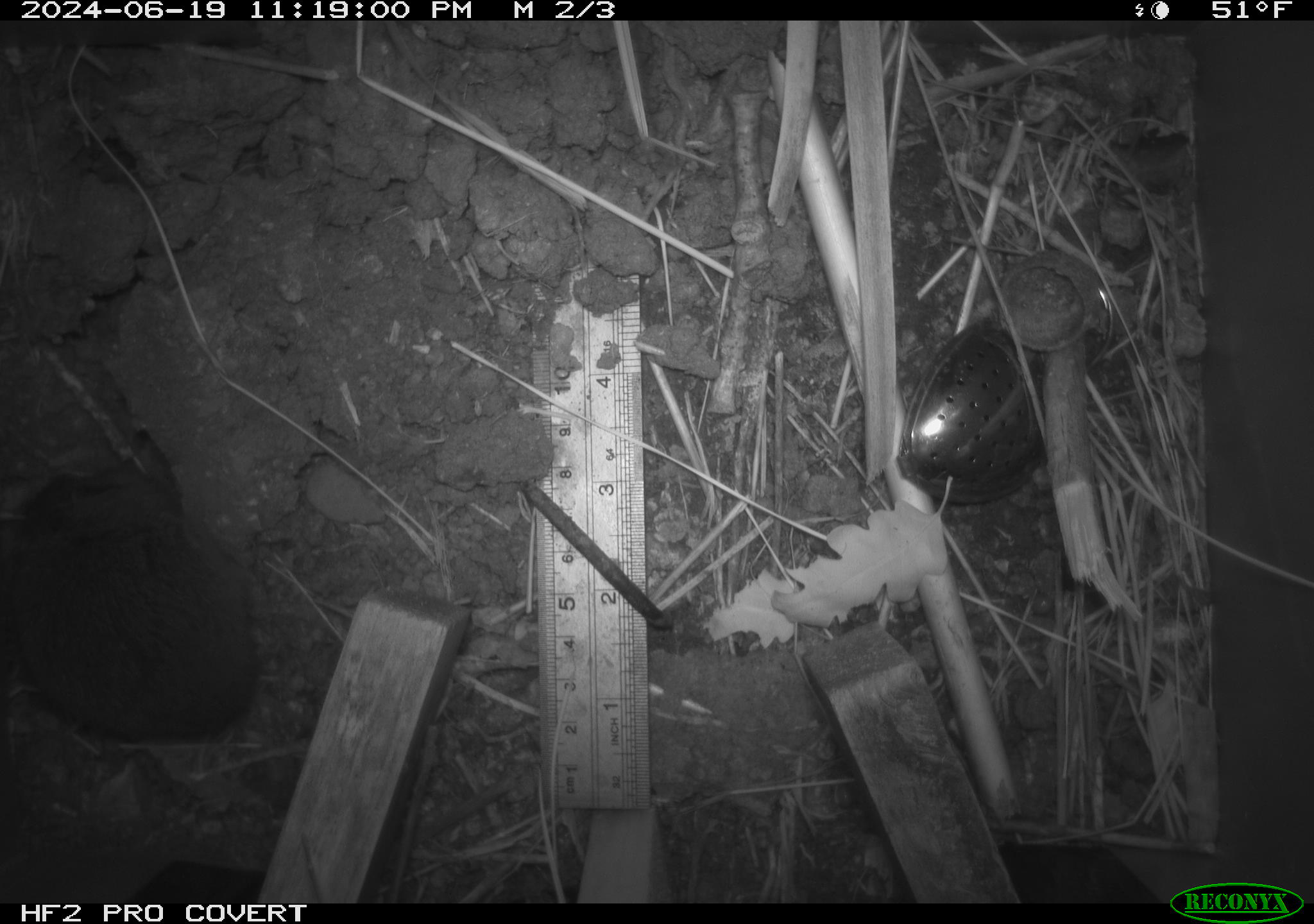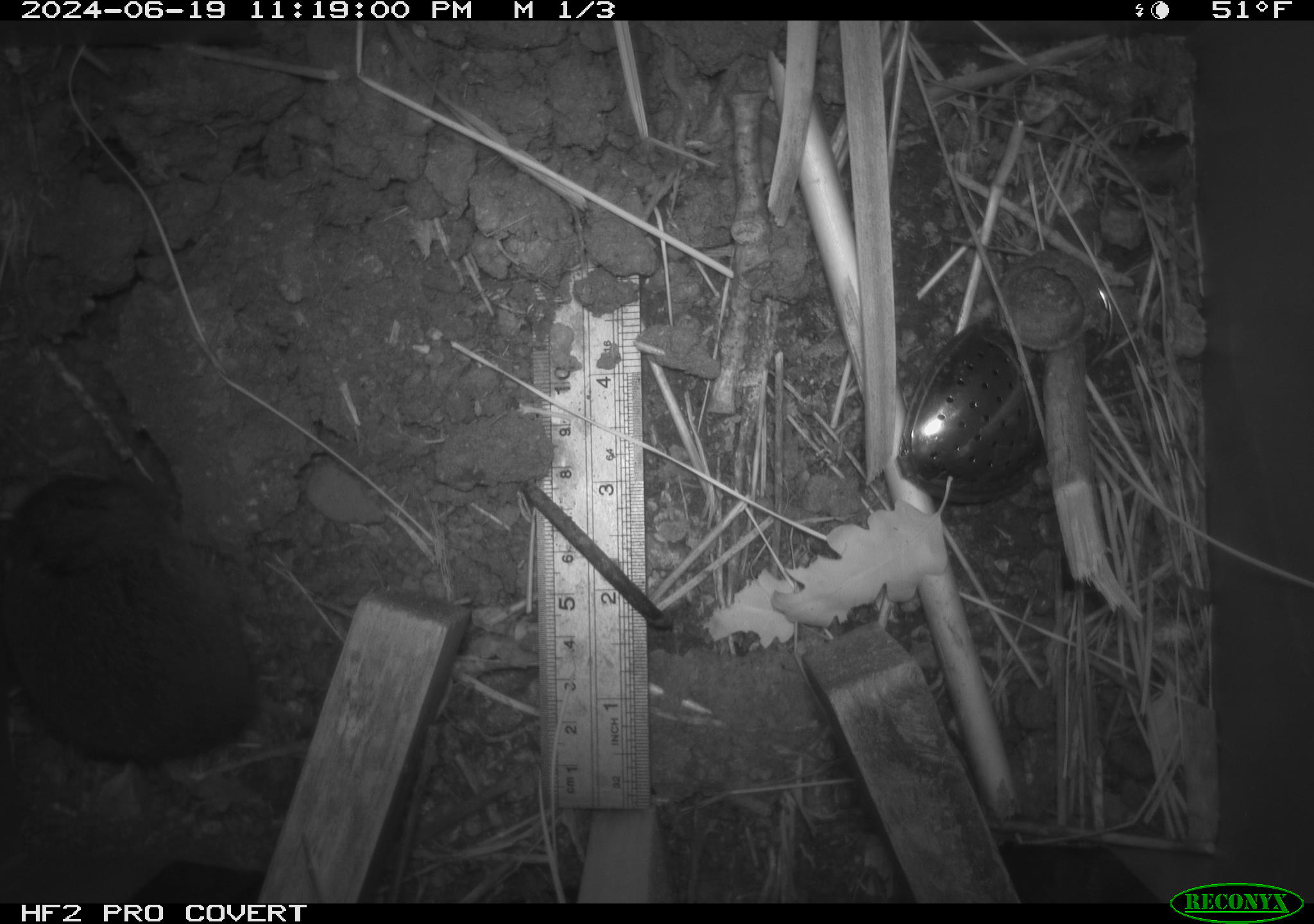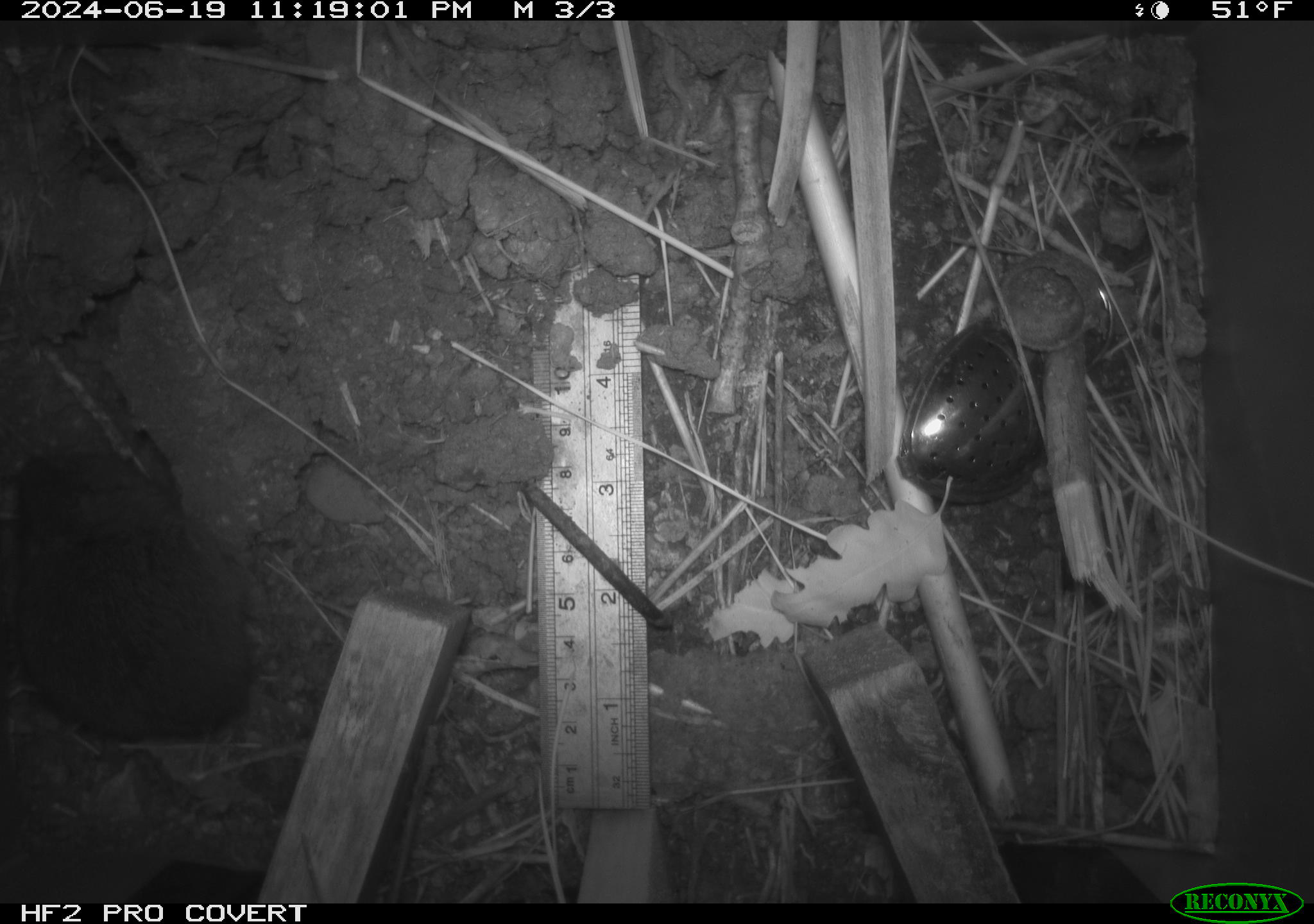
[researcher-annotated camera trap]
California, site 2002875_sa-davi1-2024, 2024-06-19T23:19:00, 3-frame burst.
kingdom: Animalia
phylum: Chordata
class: Mammalia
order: Rodentia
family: Cricetidae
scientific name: Arvicolinae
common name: voles, lemmings, and muskrats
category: arvicolinae subfamily